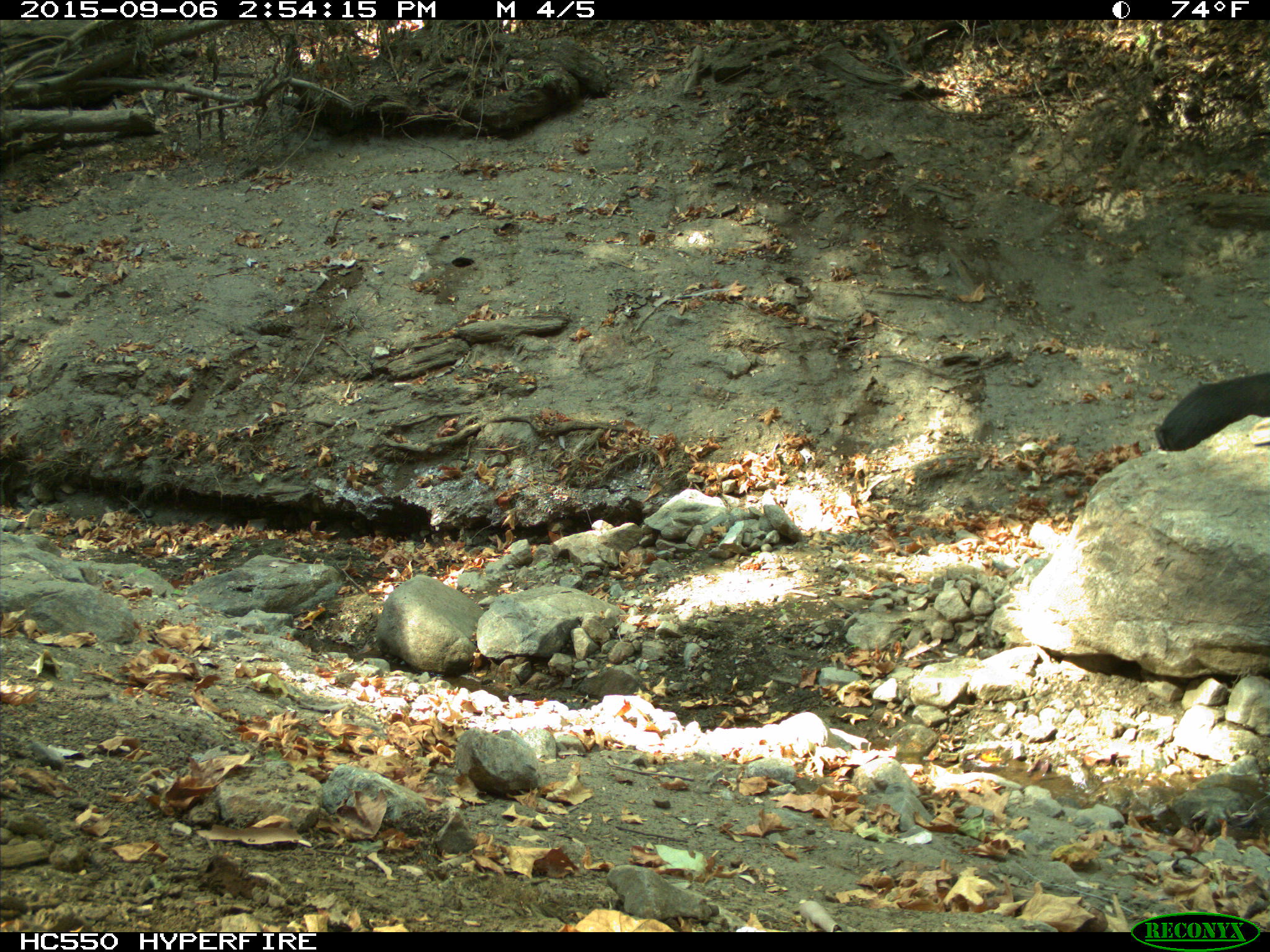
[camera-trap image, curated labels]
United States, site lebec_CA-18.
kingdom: Animalia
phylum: Chordata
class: Mammalia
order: Artiodactyla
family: Suidae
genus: Sus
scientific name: Sus scrofa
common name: wild boar